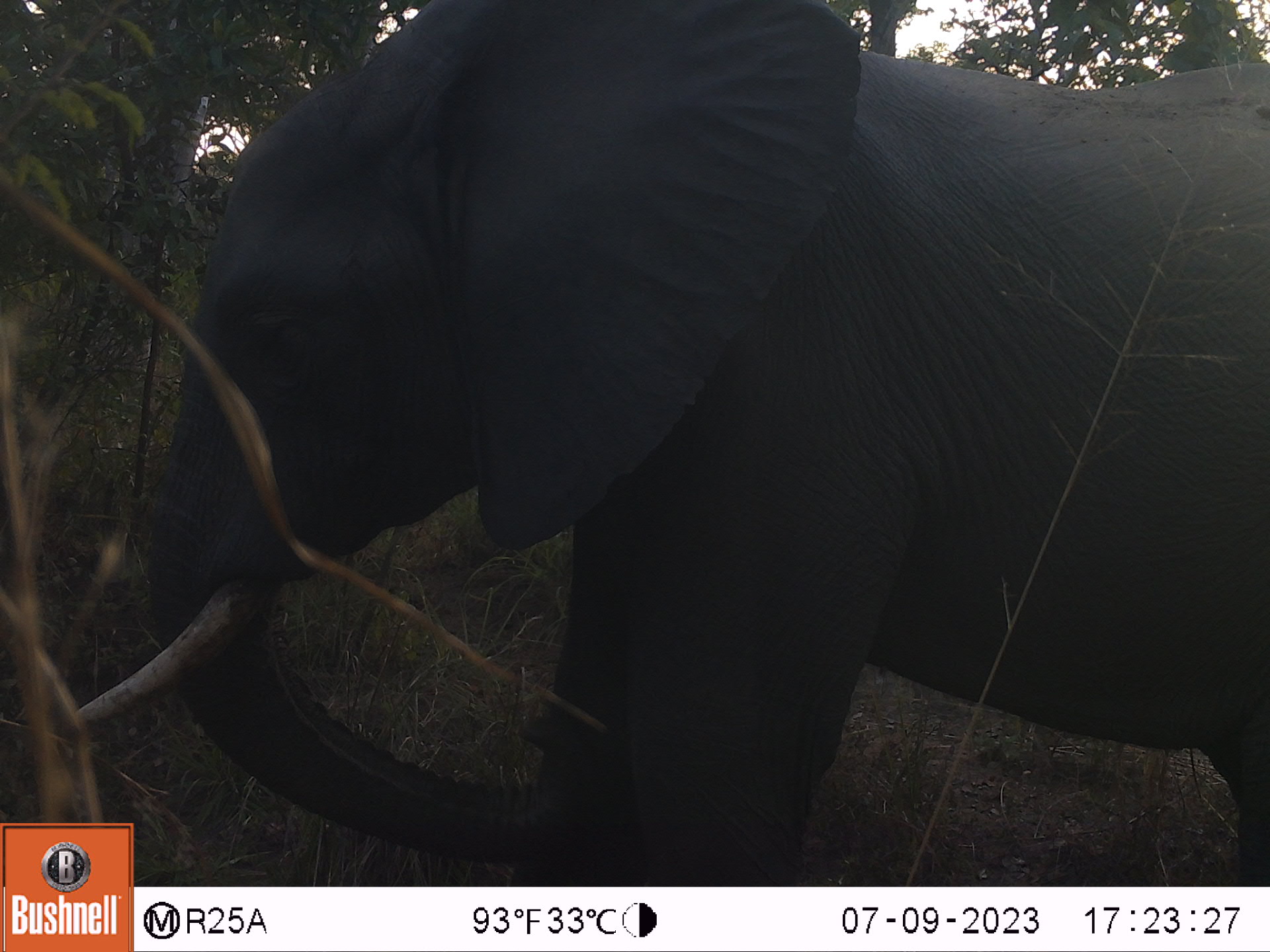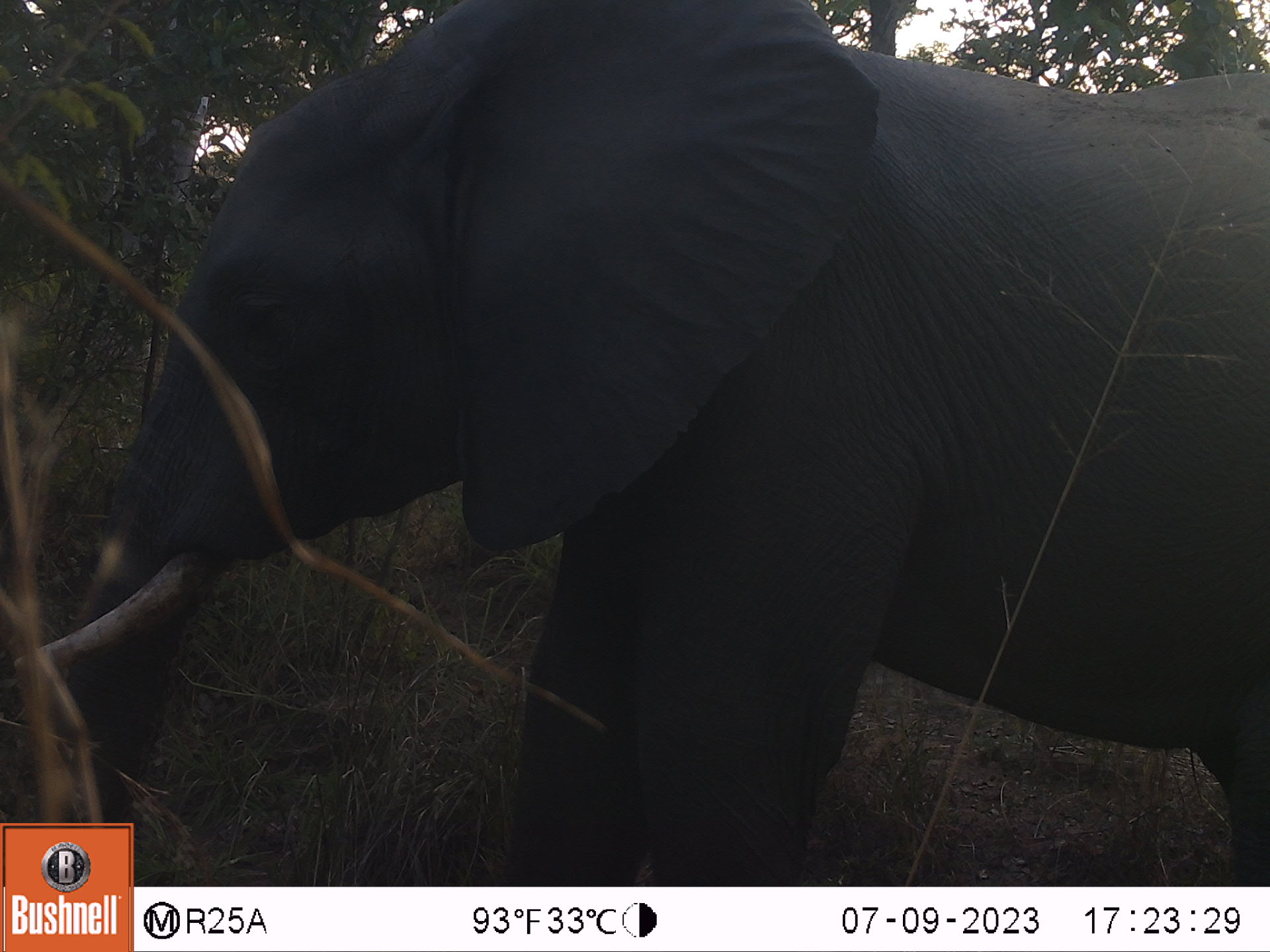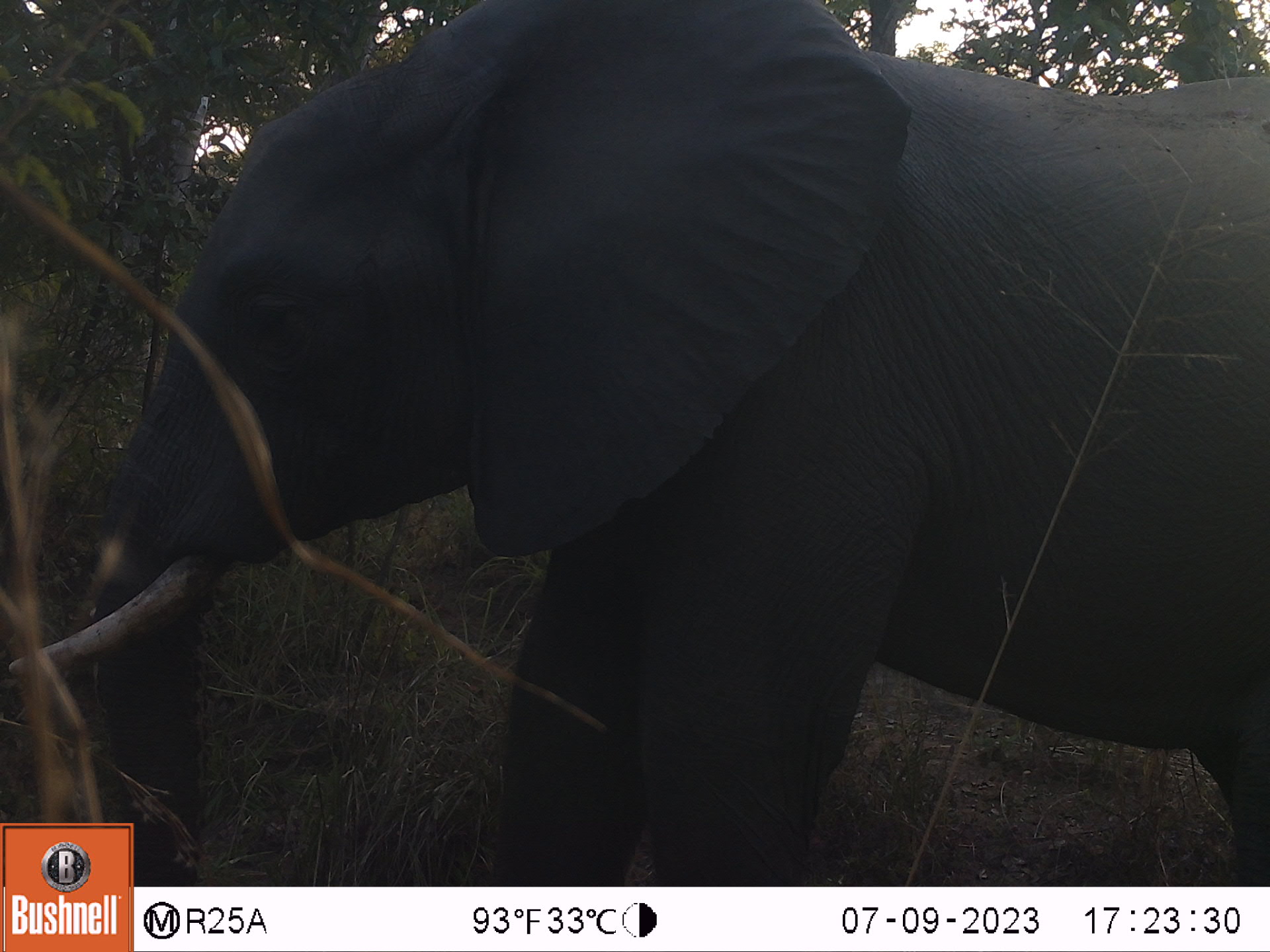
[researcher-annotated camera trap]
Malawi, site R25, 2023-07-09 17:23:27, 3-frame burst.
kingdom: Animalia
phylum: Chordata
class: Mammalia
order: Proboscidea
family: Elephantidae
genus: Loxodonta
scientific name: Loxodonta africana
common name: african savanna elephant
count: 1